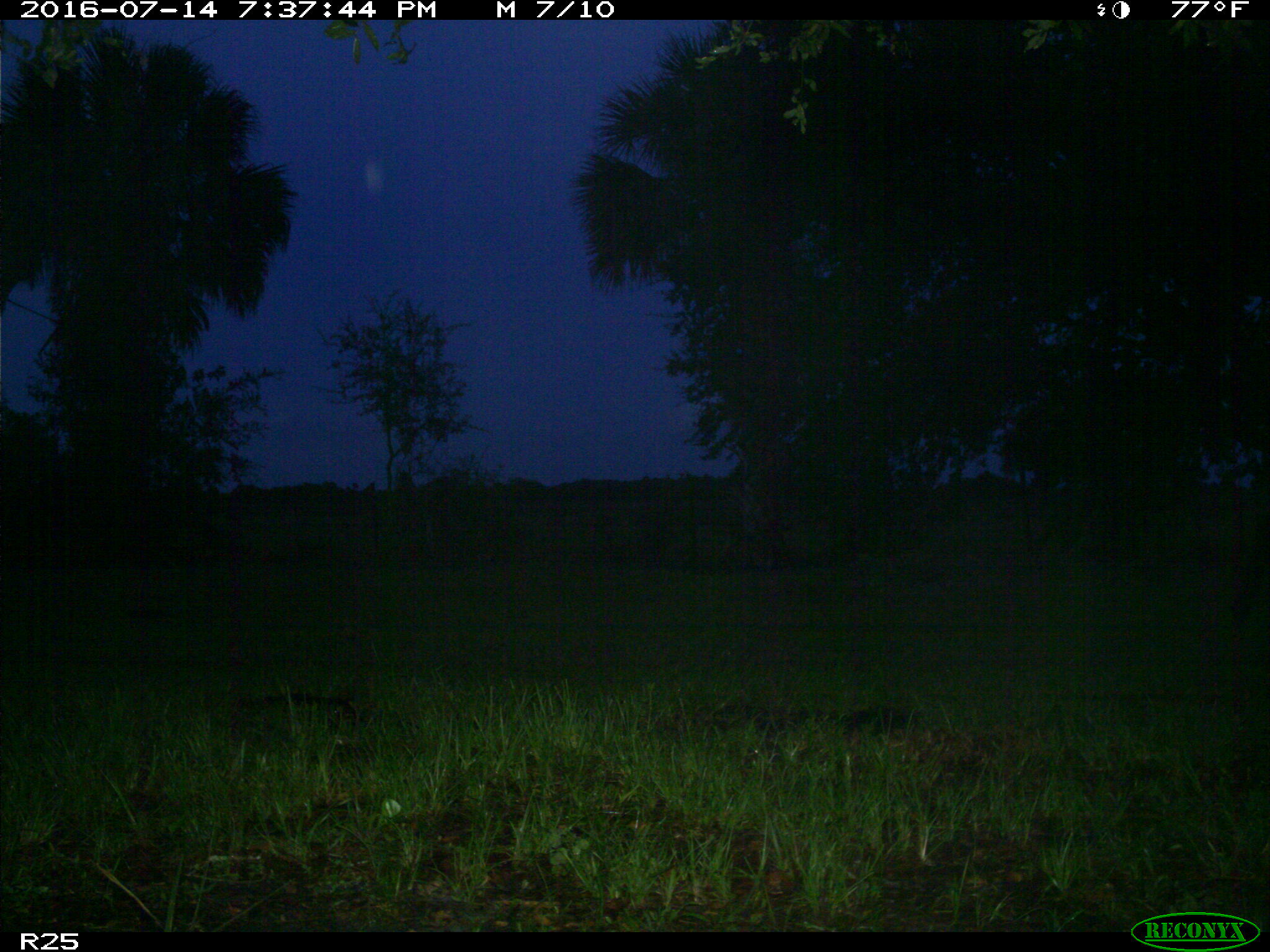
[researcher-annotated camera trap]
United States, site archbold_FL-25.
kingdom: Animalia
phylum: Chordata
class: Mammalia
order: Artiodactyla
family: Bovidae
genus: Bos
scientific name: Bos taurus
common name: domestic cow